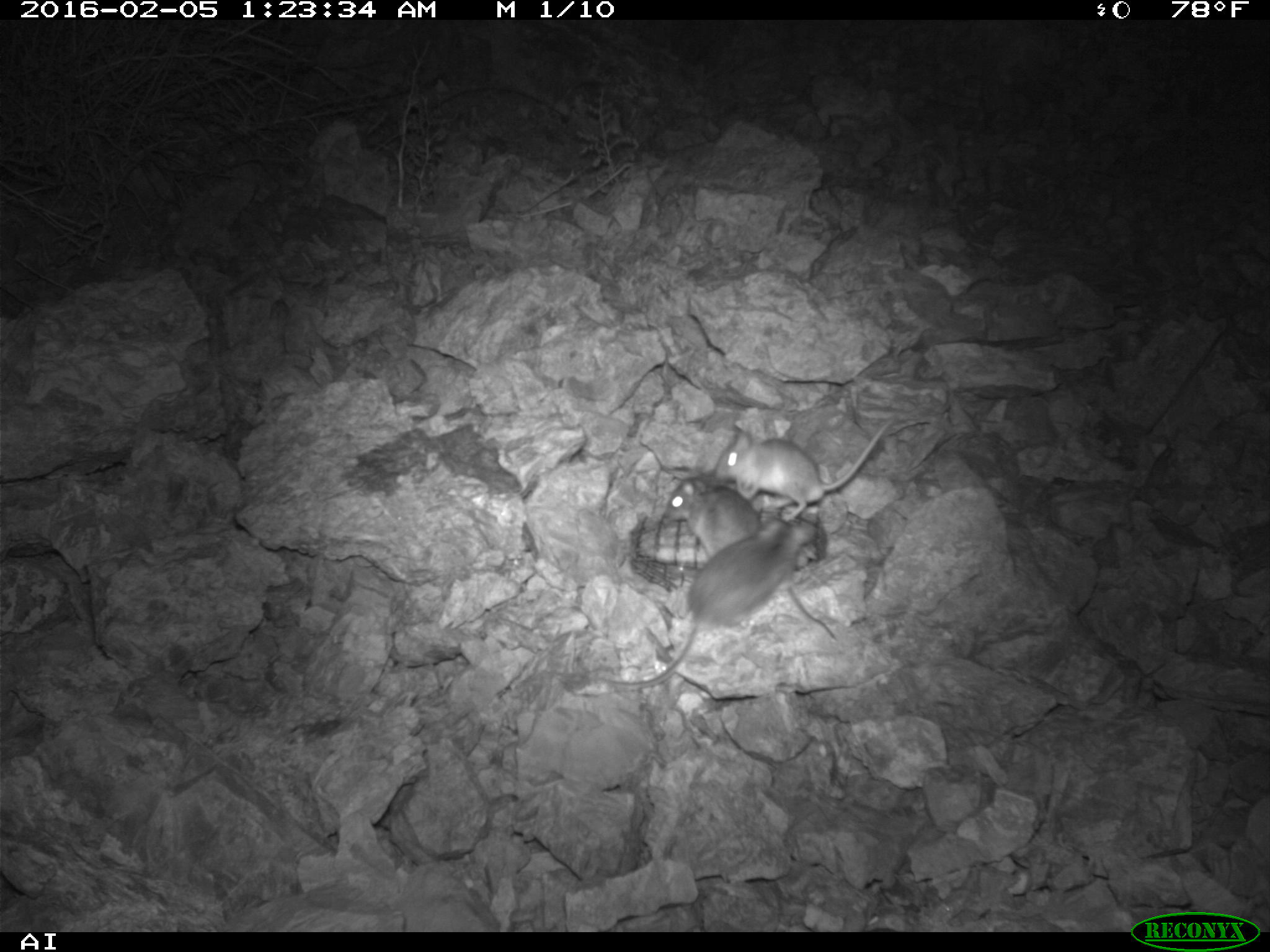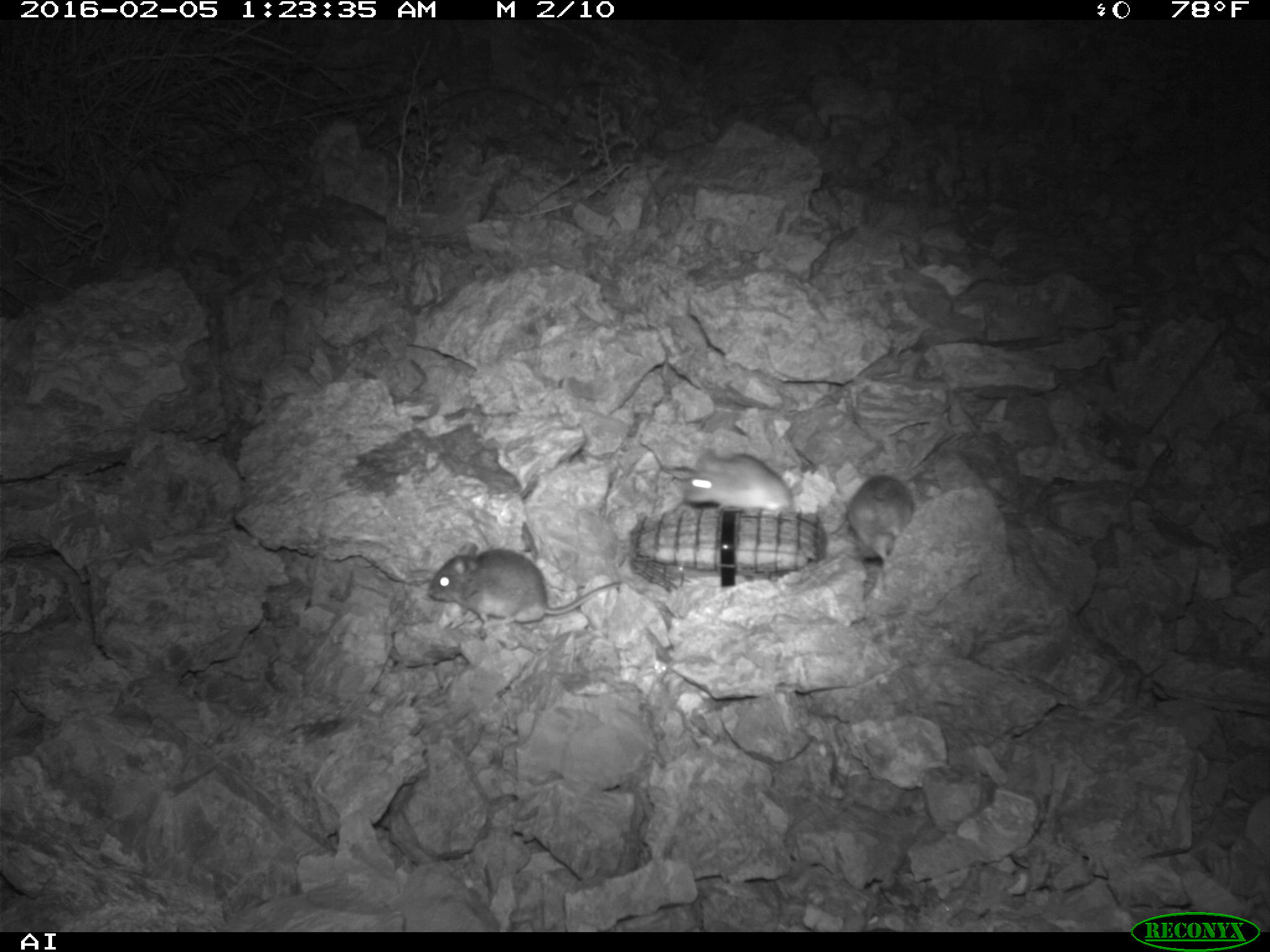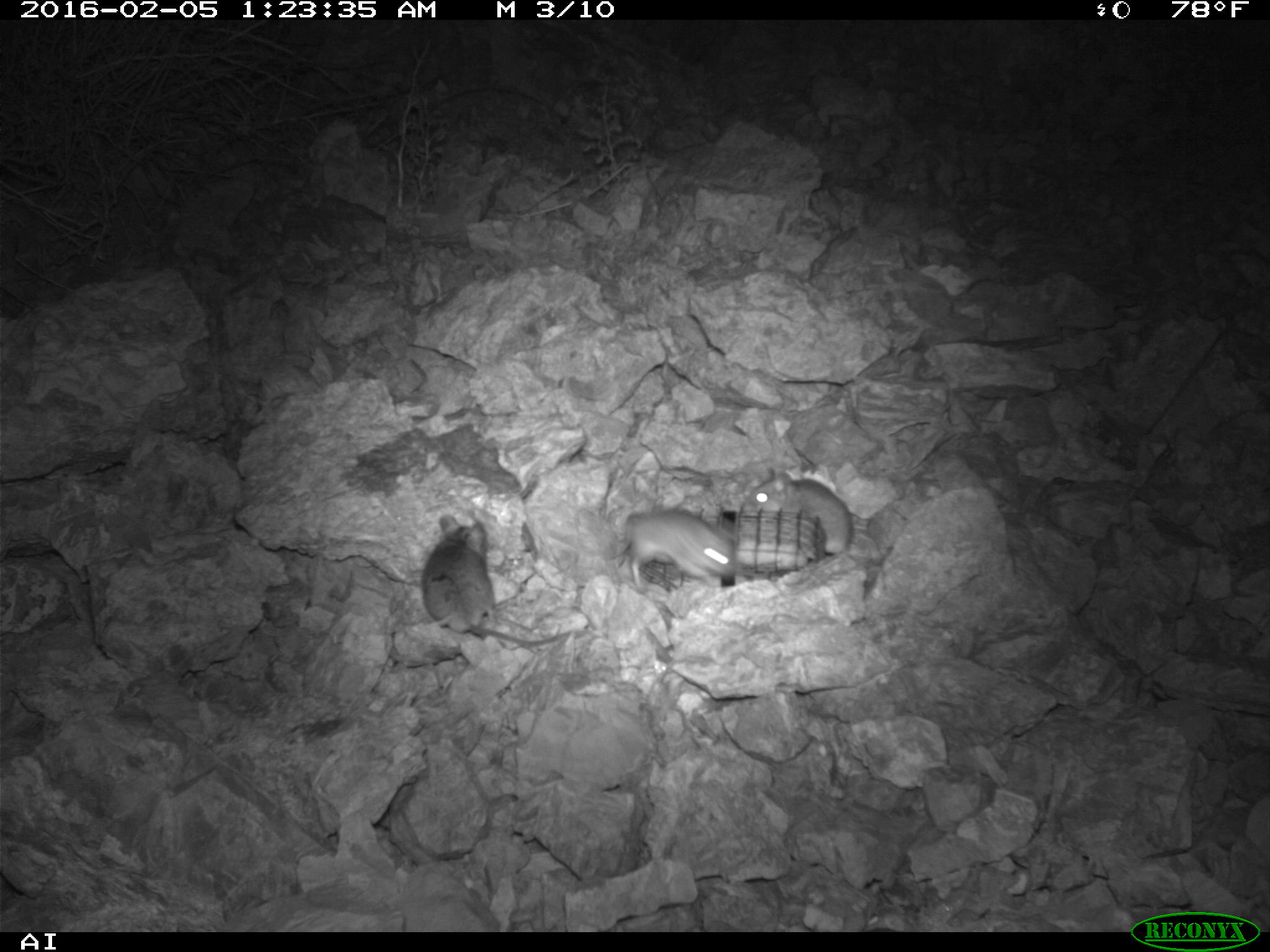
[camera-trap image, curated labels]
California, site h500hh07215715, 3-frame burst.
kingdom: Animalia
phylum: Chordata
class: Mammalia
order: Rodentia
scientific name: Rodentia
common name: rodent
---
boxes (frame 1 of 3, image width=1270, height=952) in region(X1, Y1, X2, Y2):
rodent: region(603, 519, 812, 688); region(667, 469, 835, 639); region(716, 418, 892, 521)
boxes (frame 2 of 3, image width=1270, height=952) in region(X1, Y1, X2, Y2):
rodent: region(427, 542, 622, 630); region(685, 448, 796, 519); region(844, 474, 915, 571)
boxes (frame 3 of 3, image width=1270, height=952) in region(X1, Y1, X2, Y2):
rodent: region(422, 514, 590, 650); region(606, 511, 739, 589); region(741, 471, 854, 554)